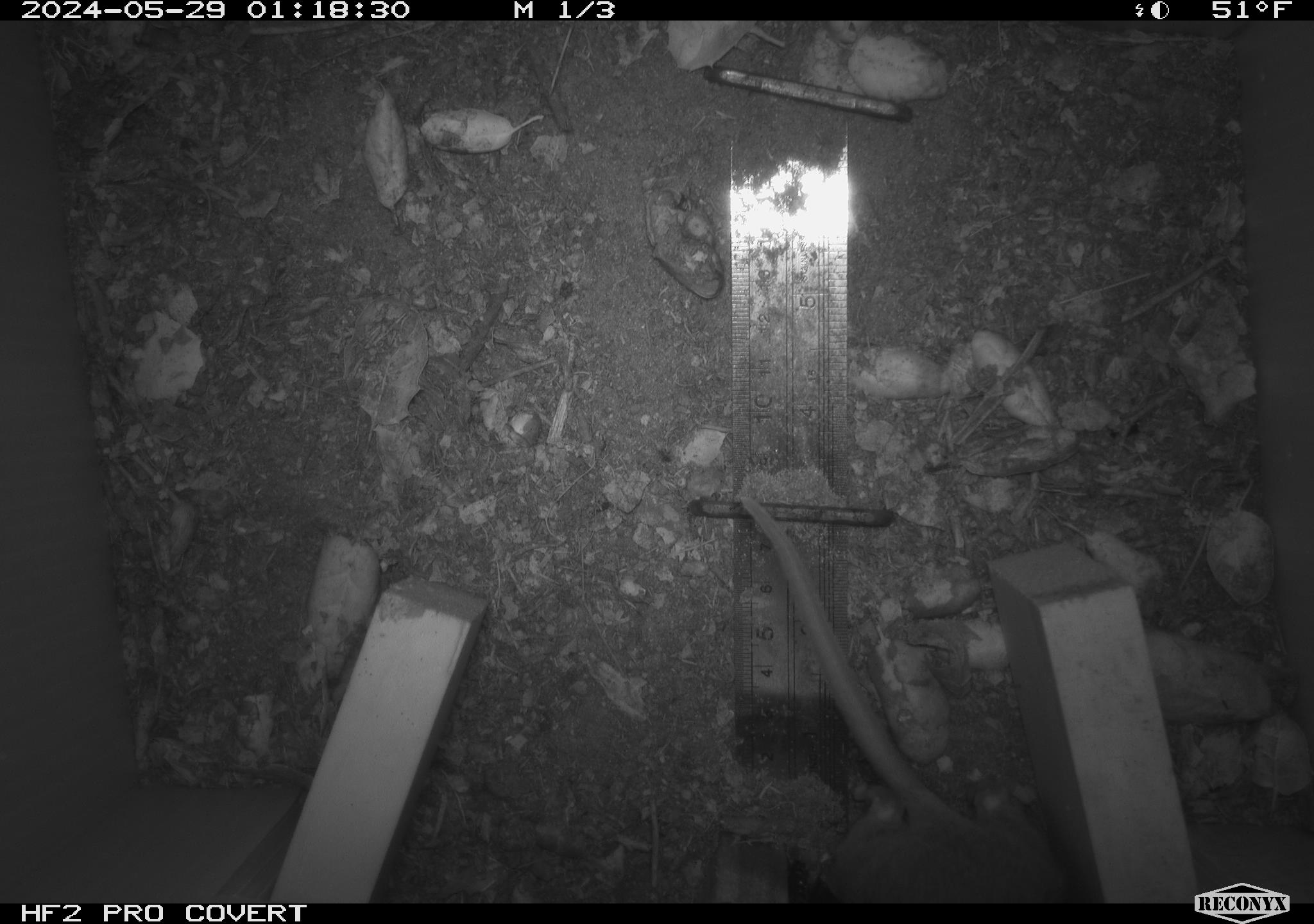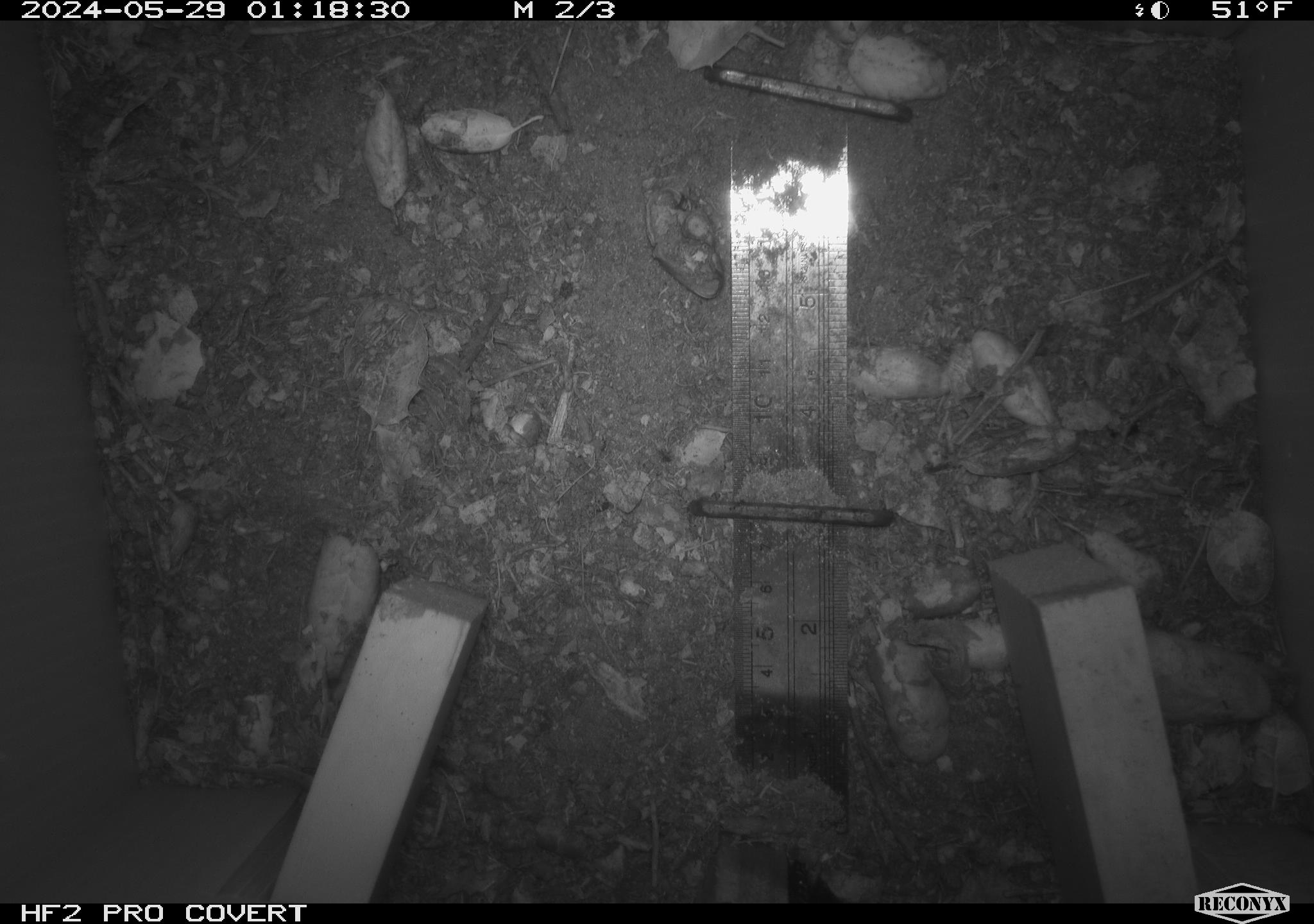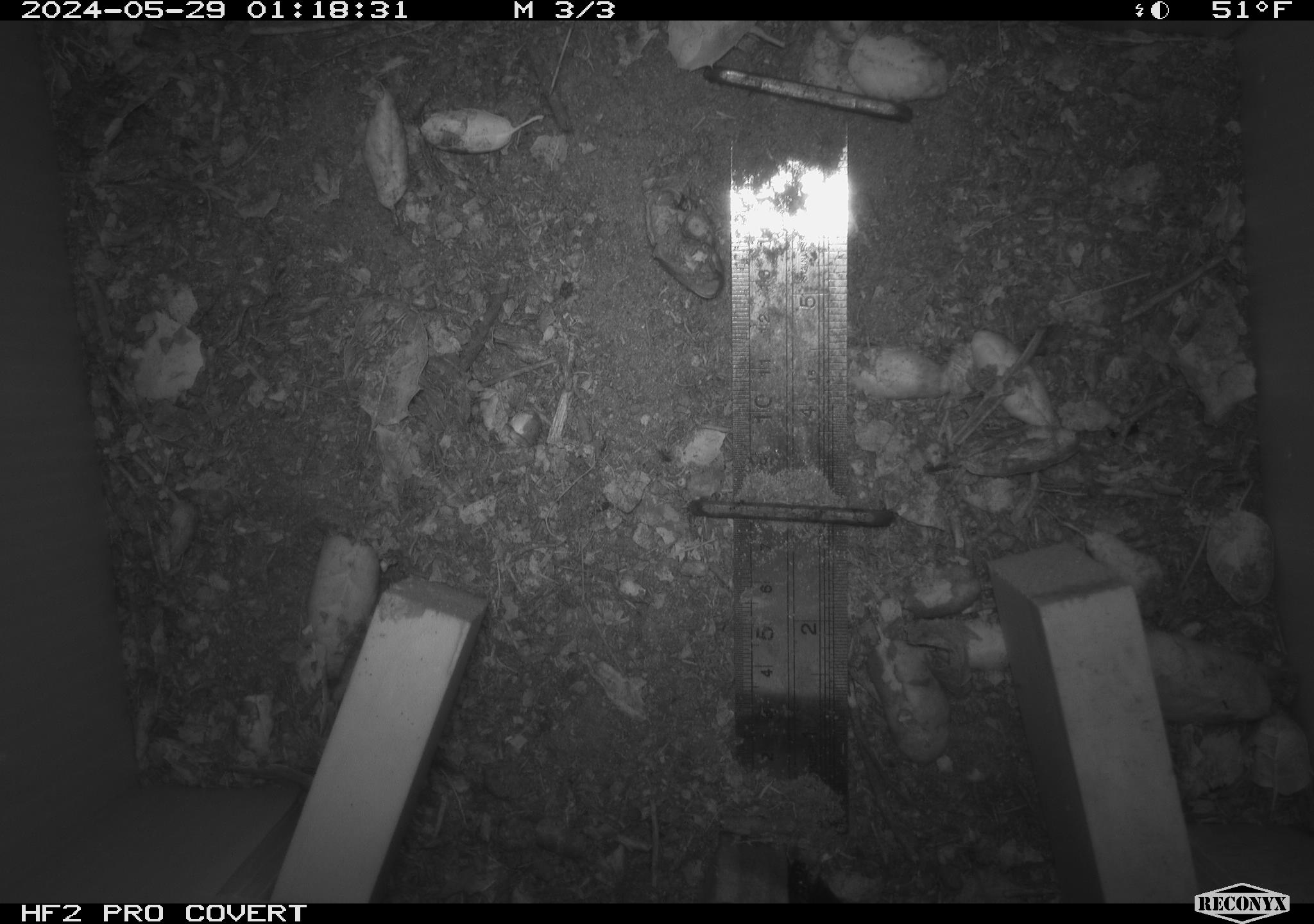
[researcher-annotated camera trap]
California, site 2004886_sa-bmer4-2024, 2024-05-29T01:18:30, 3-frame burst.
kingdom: Animalia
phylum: Chordata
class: Mammalia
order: Rodentia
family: Muridae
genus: Rattus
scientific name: Rattus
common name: rat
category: rattus species